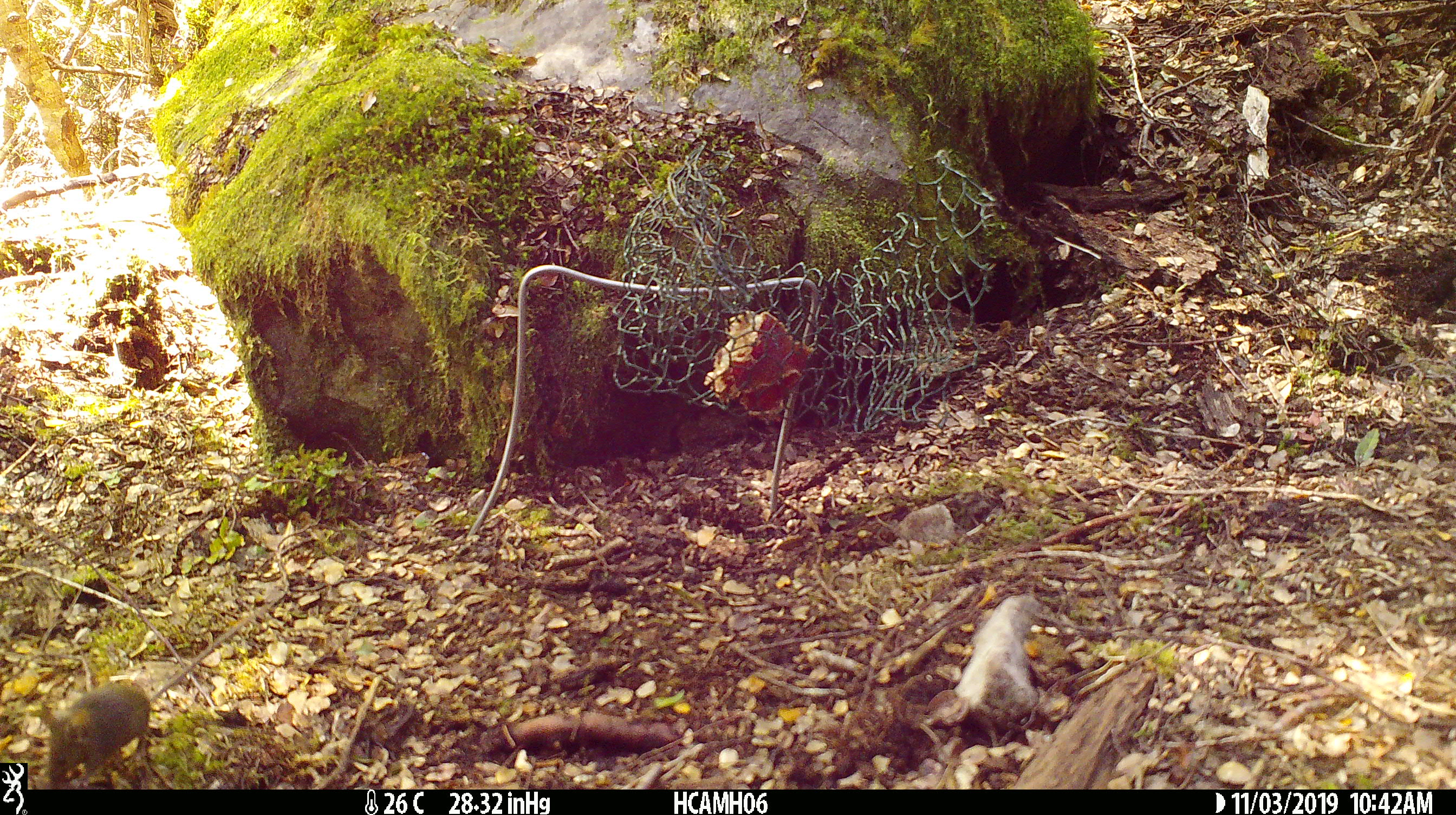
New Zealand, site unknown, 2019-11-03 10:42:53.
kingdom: Animalia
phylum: Chordata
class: Mammalia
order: Rodentia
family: Muridae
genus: Mus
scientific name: Mus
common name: mouse